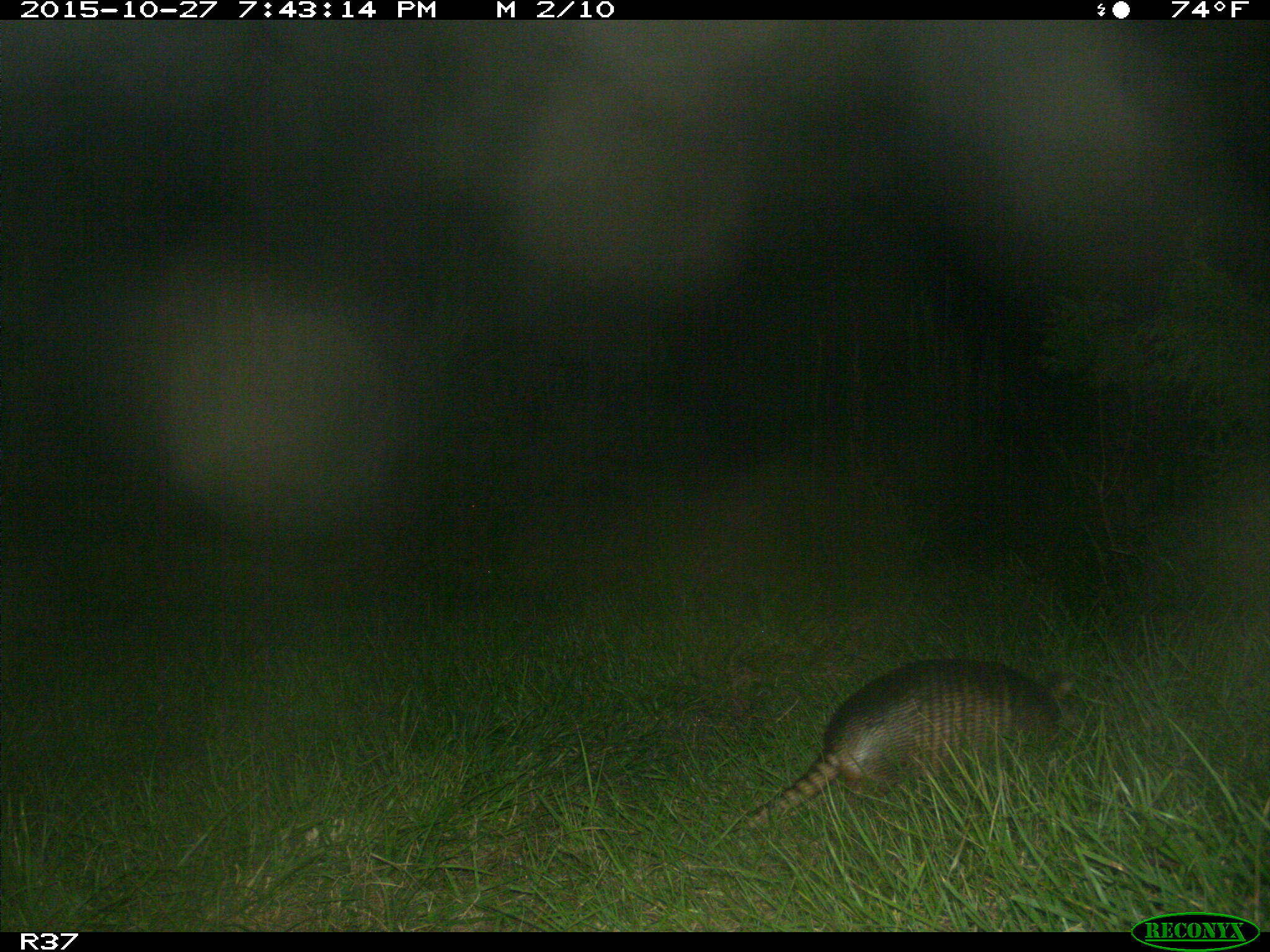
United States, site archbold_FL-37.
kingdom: Animalia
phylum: Chordata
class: Mammalia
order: Cingulata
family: Dasypodidae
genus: Dasypus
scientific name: Dasypus novemcinctus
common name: nine-banded armadillo